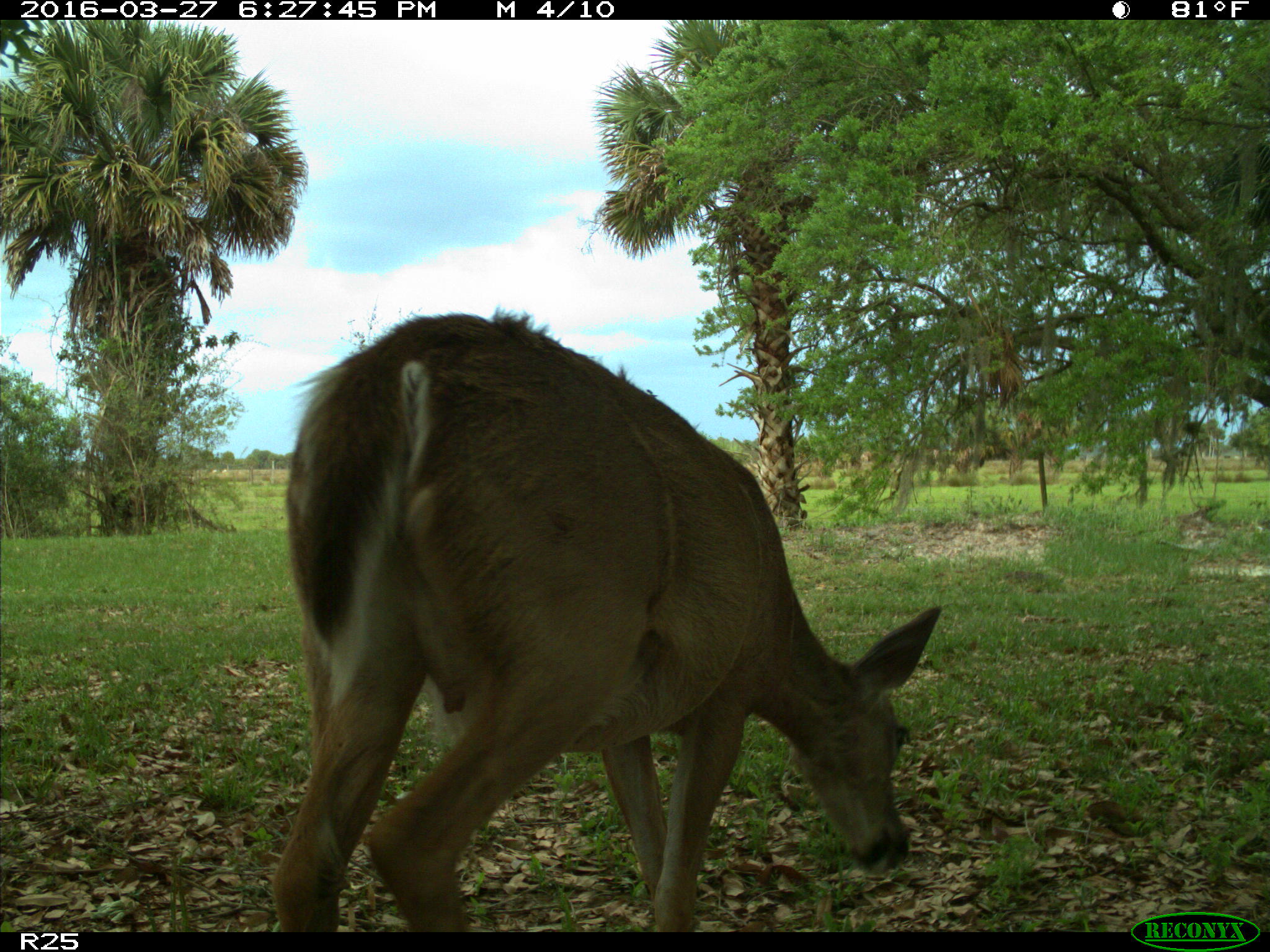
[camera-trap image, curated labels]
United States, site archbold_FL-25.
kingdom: Animalia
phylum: Chordata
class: Mammalia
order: Artiodactyla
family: Cervidae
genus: Odocoileus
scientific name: Odocoileus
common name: deer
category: unidentified deer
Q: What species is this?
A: Unidentified deer (deer) (Odocoileus).